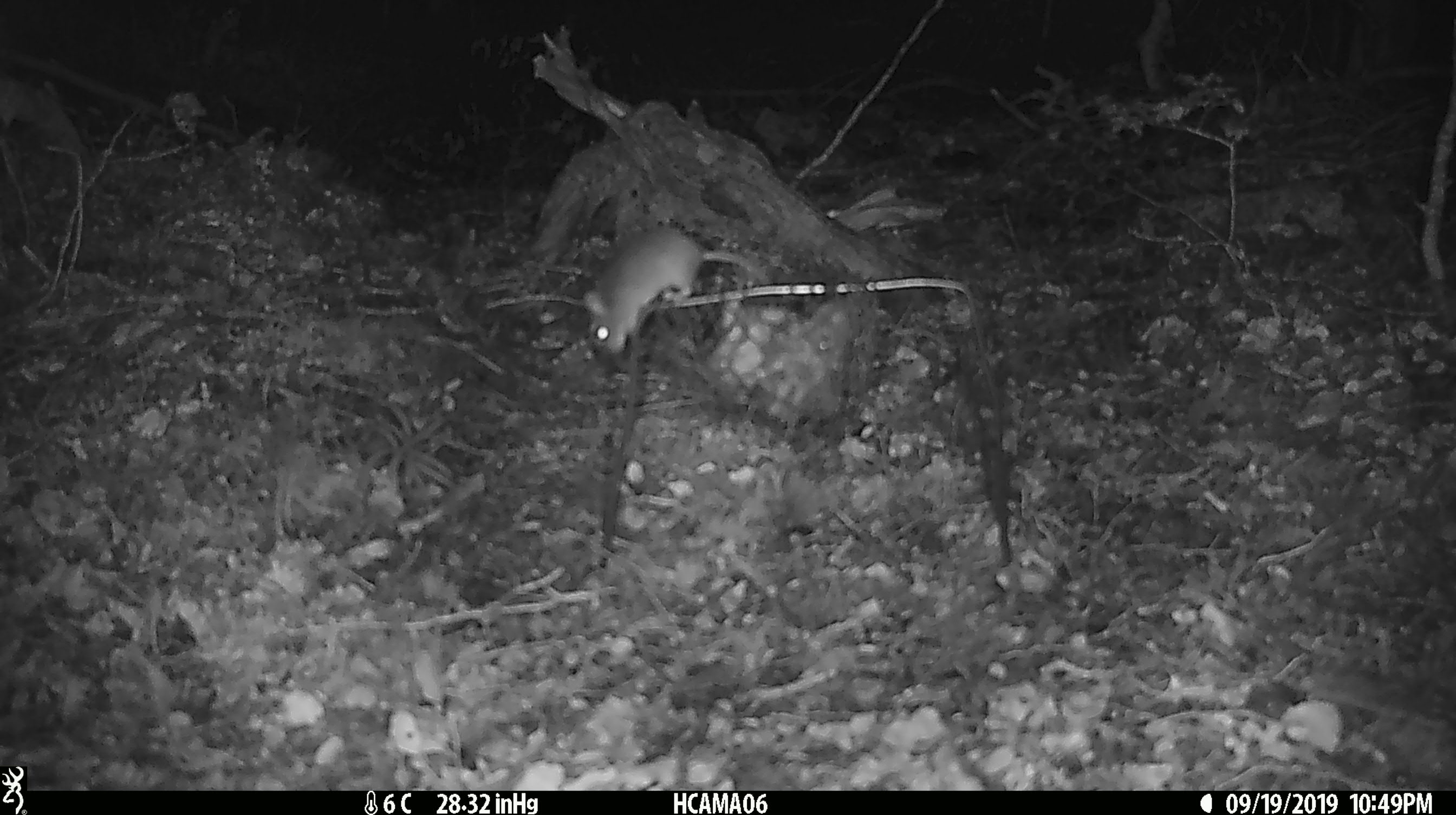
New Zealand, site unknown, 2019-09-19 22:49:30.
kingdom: Animalia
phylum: Chordata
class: Mammalia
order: Rodentia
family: Muridae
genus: Mus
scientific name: Mus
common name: mouse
Mouse (Mus).